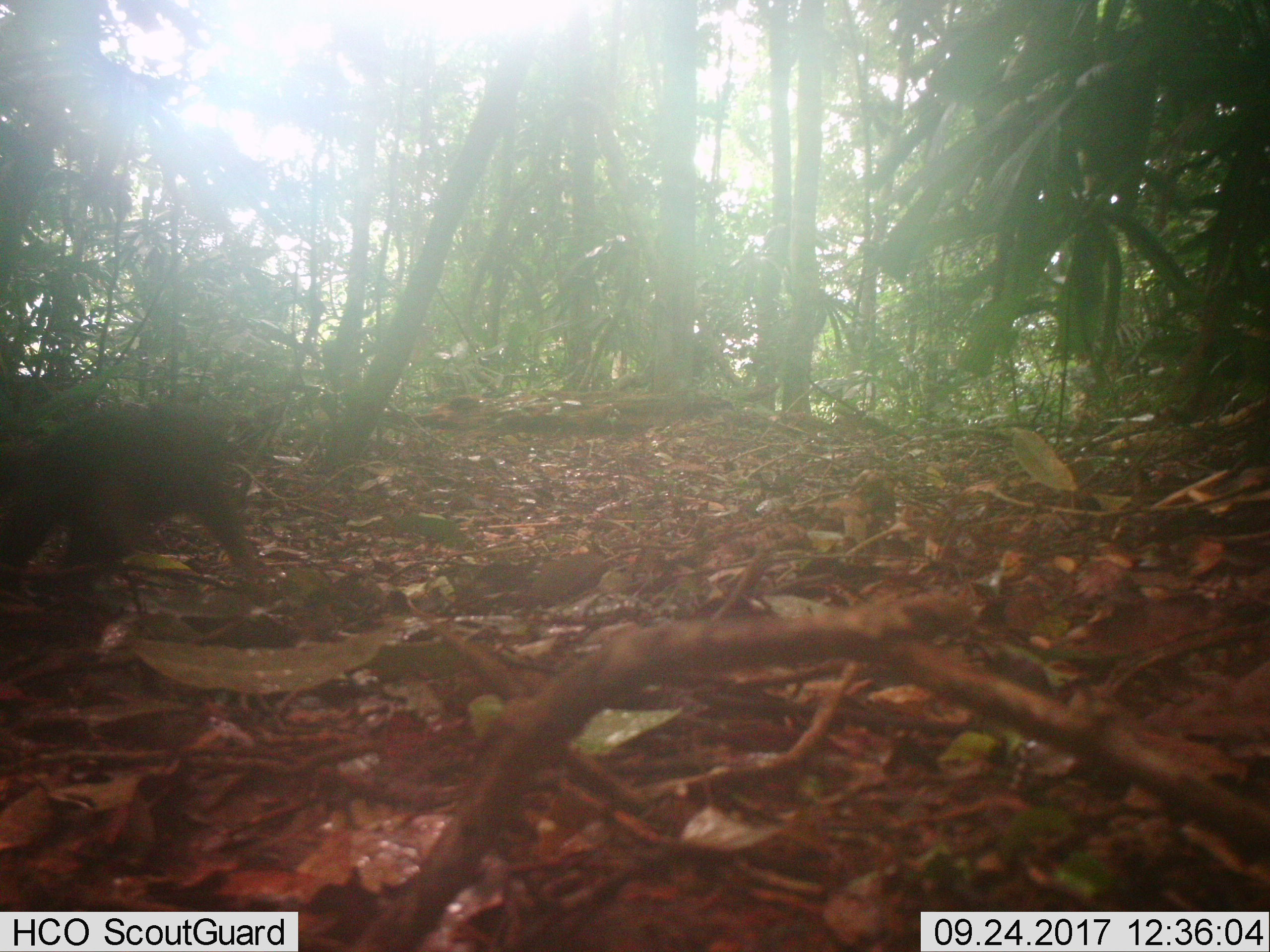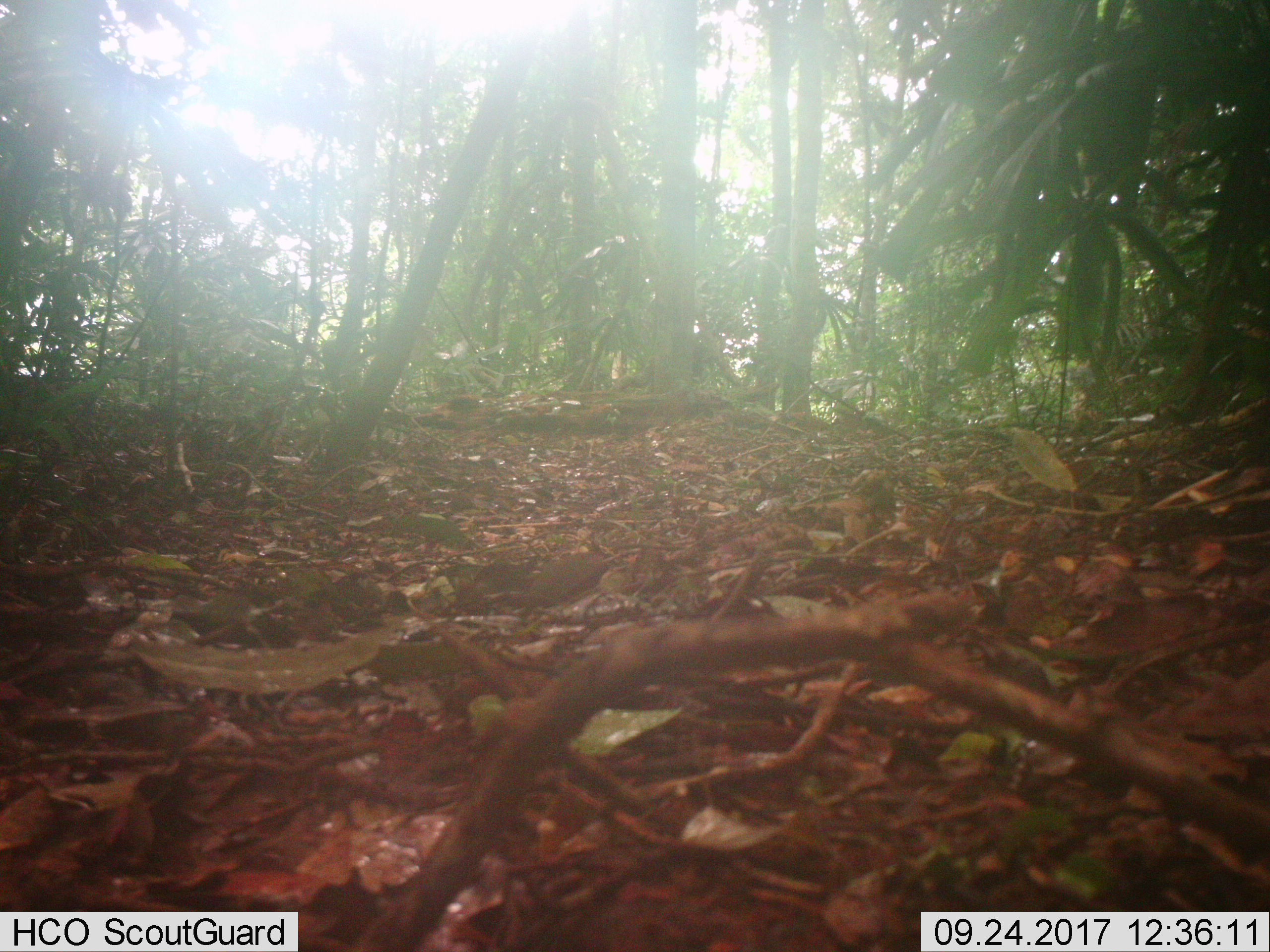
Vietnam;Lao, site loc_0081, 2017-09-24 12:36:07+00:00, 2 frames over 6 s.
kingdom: Animalia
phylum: Chordata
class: Mammalia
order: Primates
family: Cercopithecidae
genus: Macaca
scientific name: Macaca arctoides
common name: stump-tailed macaque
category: stump tailed macaque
Stump tailed macaque (stump-tailed macaque) (Macaca arctoides). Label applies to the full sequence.